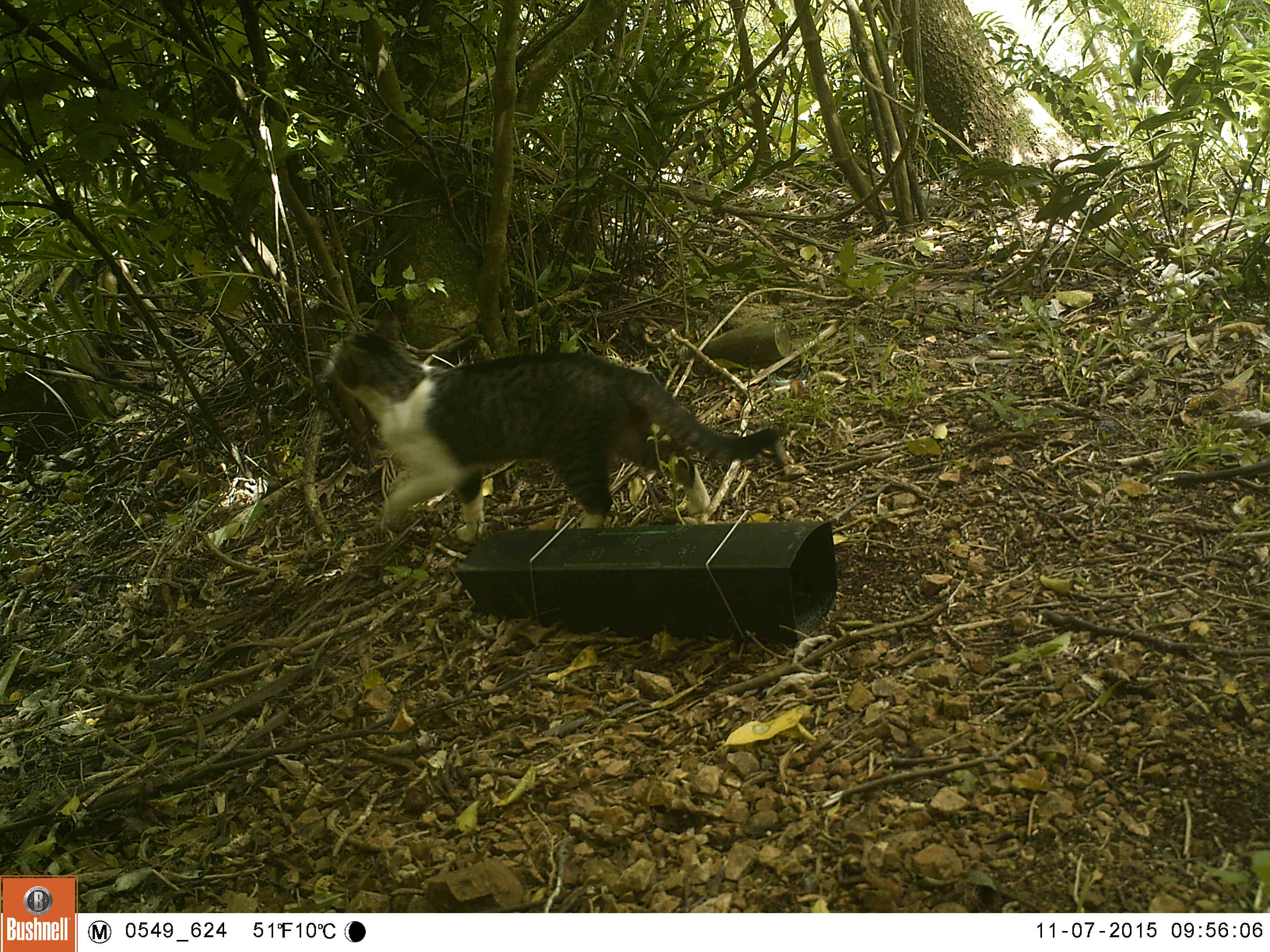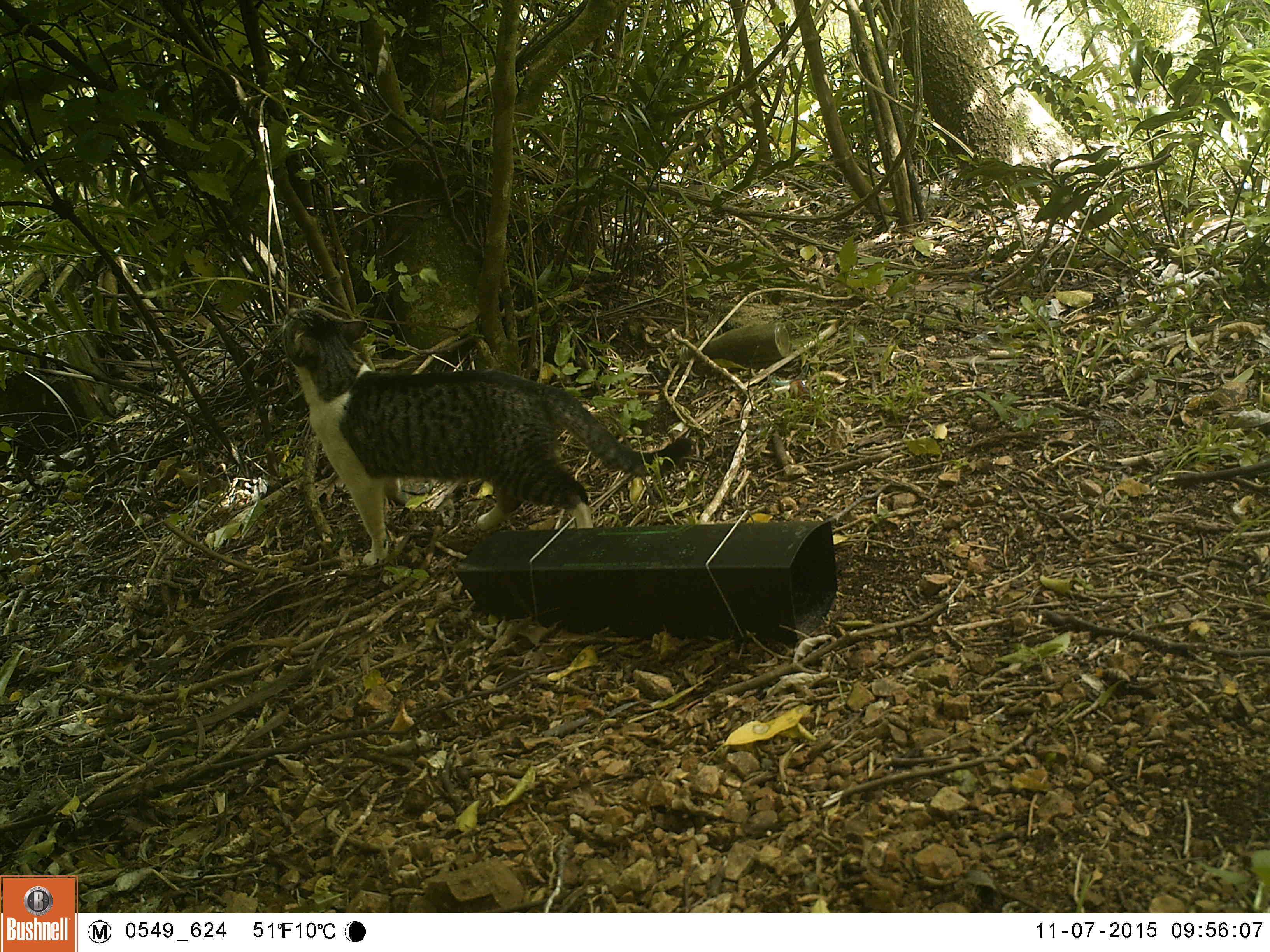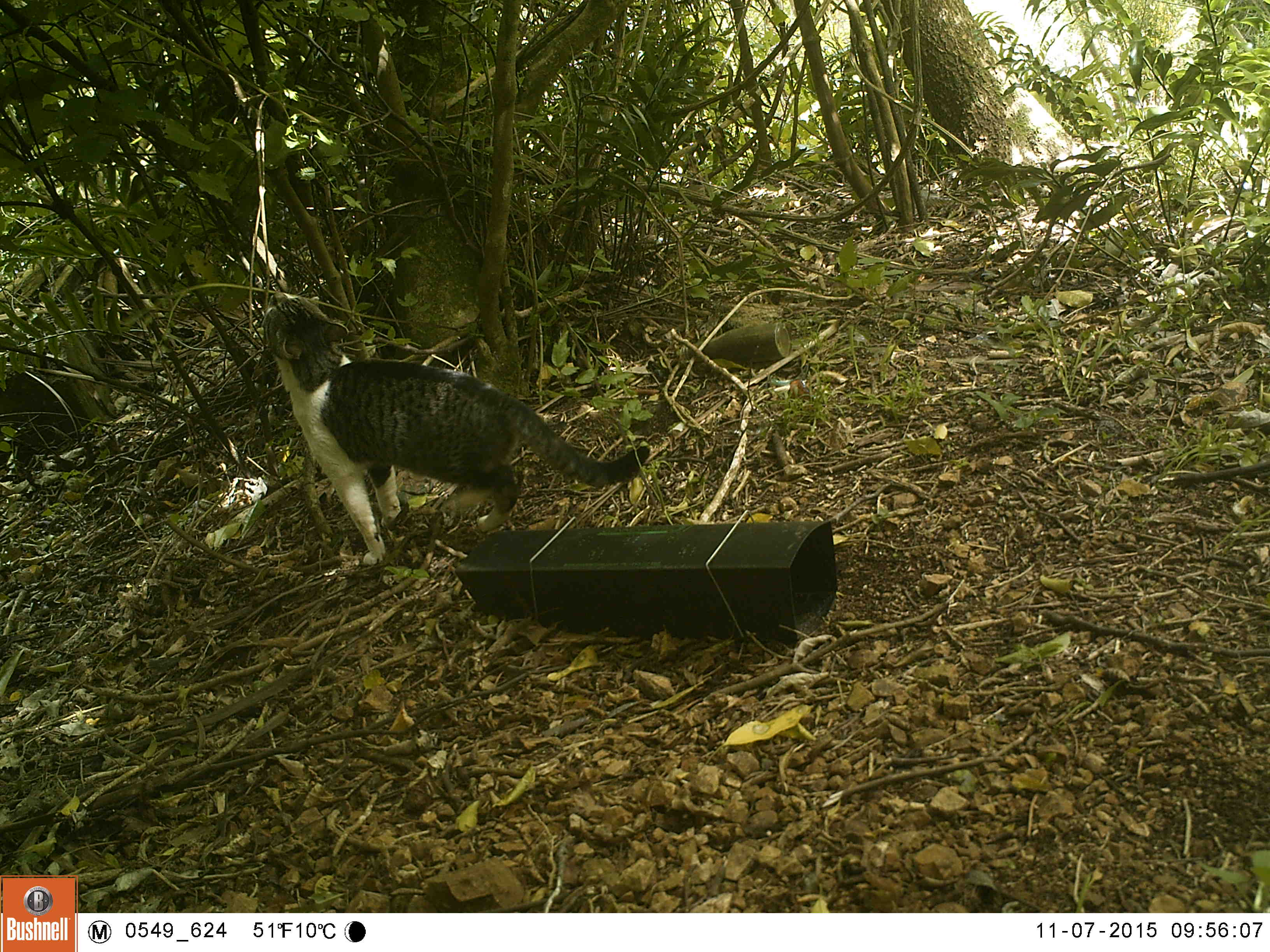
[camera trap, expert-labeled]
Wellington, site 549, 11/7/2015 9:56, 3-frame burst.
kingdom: Animalia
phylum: Chordata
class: Mammalia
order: Carnivora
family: Felidae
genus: Felis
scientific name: Felis catus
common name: cat